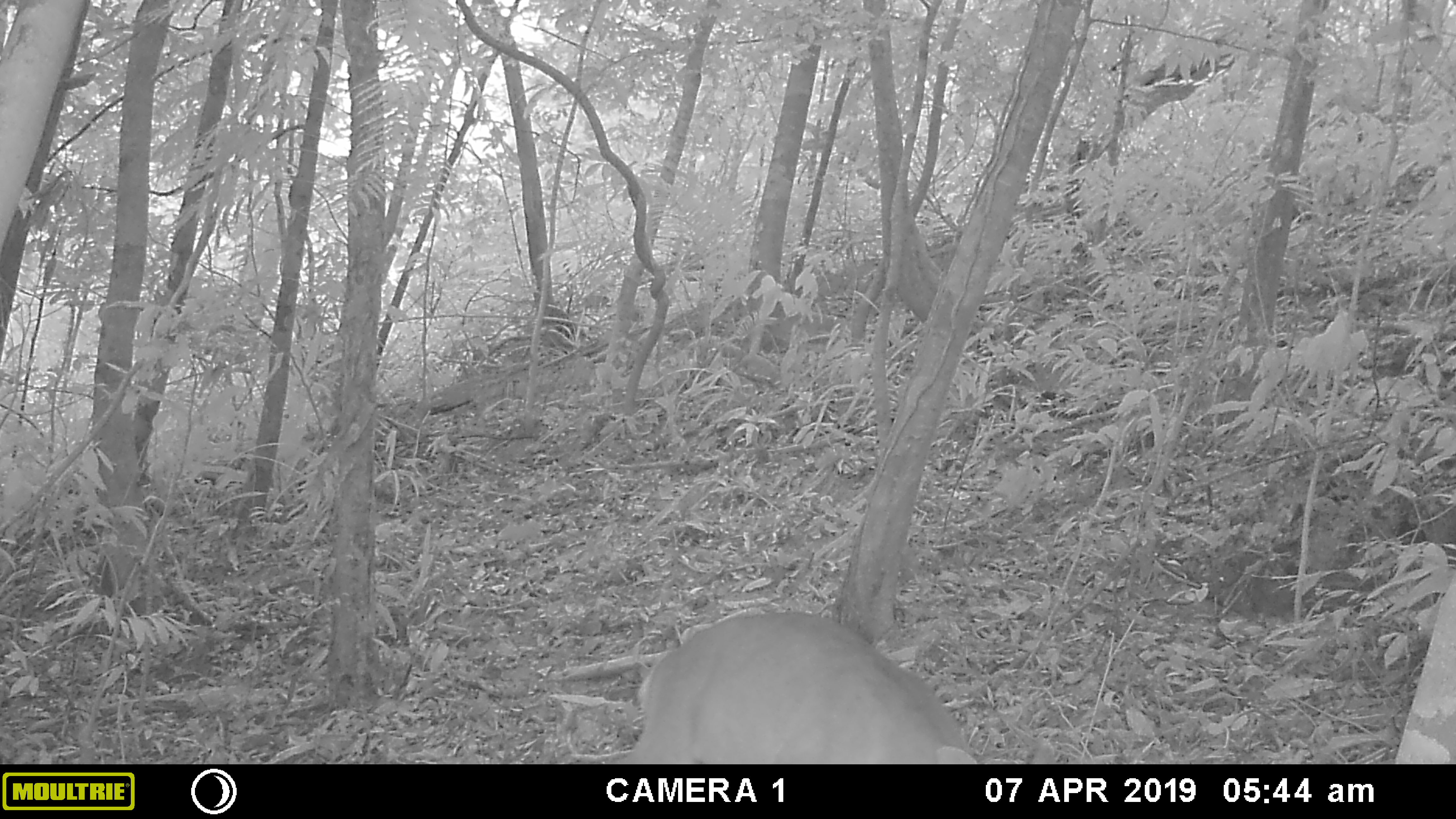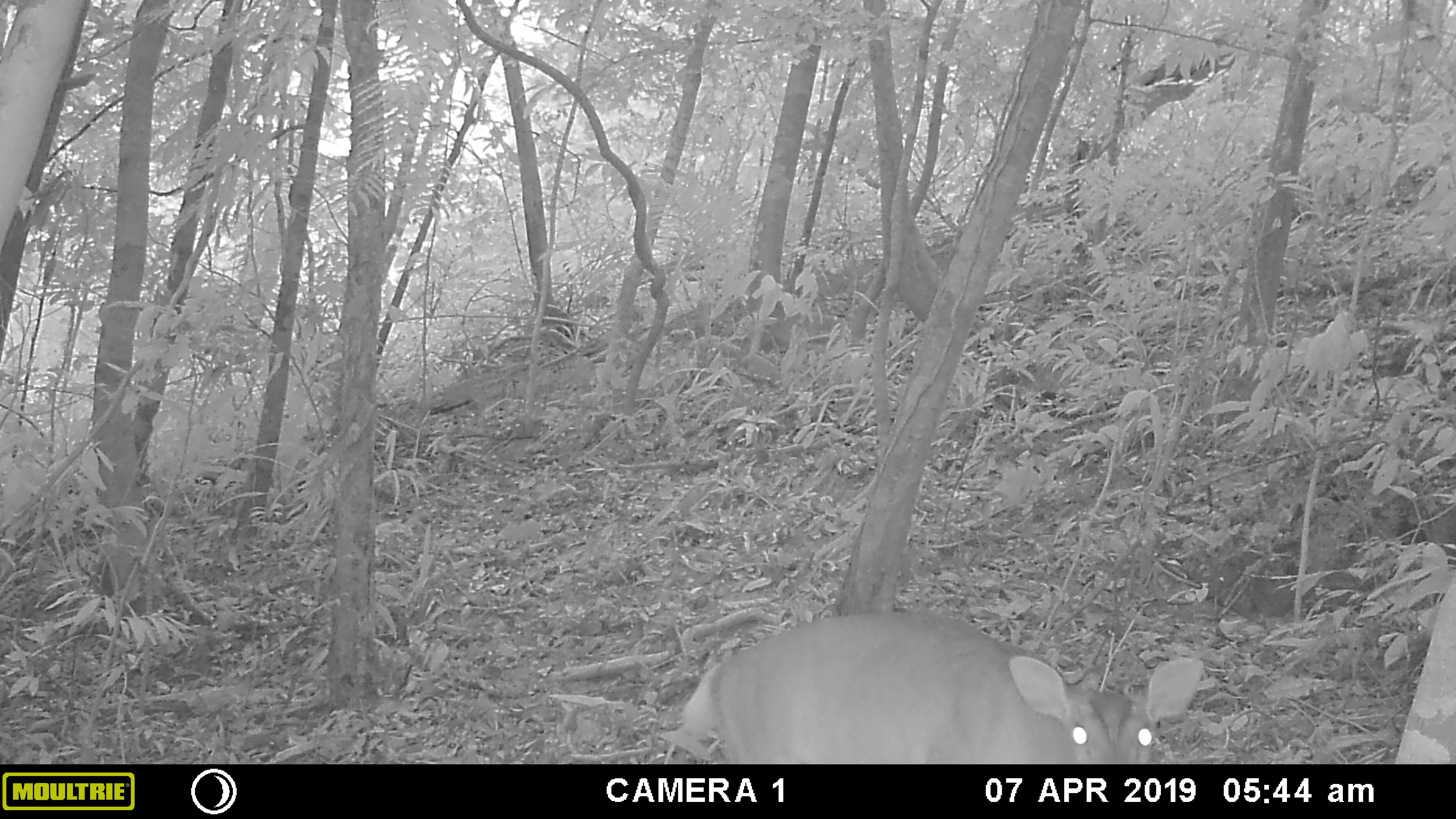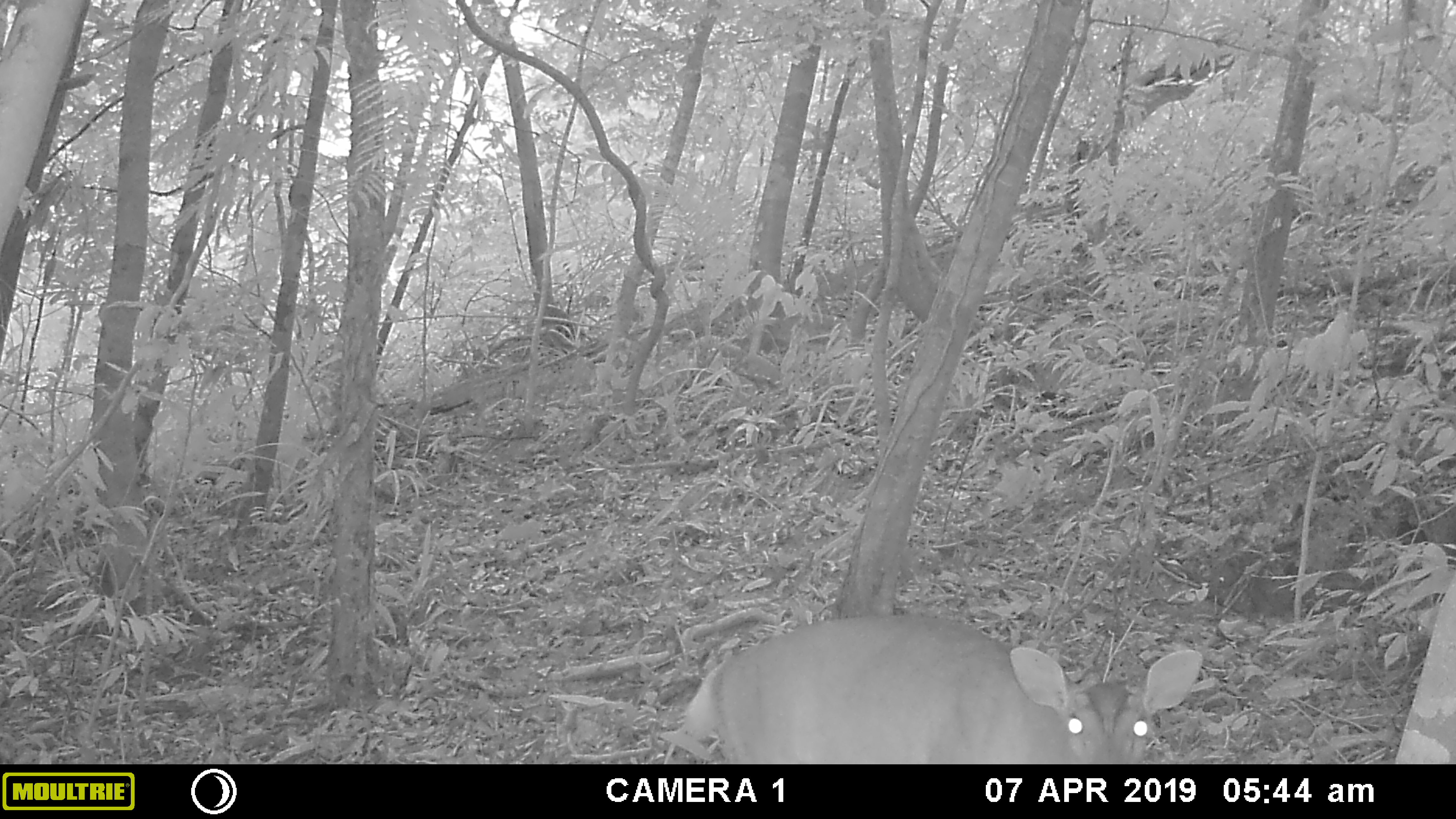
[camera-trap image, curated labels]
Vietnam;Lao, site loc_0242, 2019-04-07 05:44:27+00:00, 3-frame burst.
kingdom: Animalia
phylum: Chordata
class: Mammalia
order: Artiodactyla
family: Cervidae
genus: Muntiacus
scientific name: Muntiacus vuquangensis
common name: large-antlered muntjac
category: large antlered muntjac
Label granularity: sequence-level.